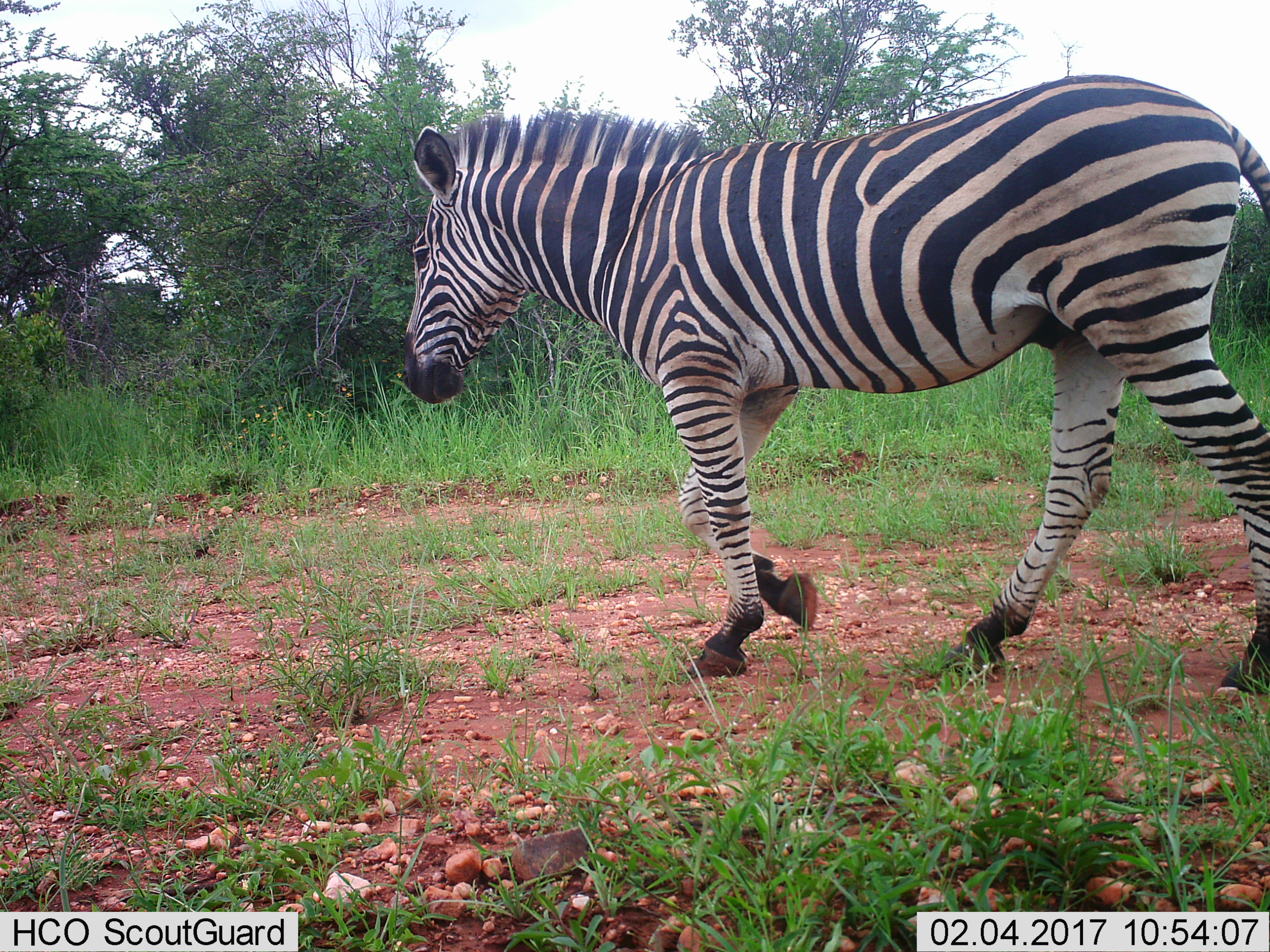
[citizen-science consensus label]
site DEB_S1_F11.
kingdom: Animalia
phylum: Chordata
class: Mammalia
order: Perissodactyla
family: Equidae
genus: Equus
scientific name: Equus quagga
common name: plains zebra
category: zebraplains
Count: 1.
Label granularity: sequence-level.